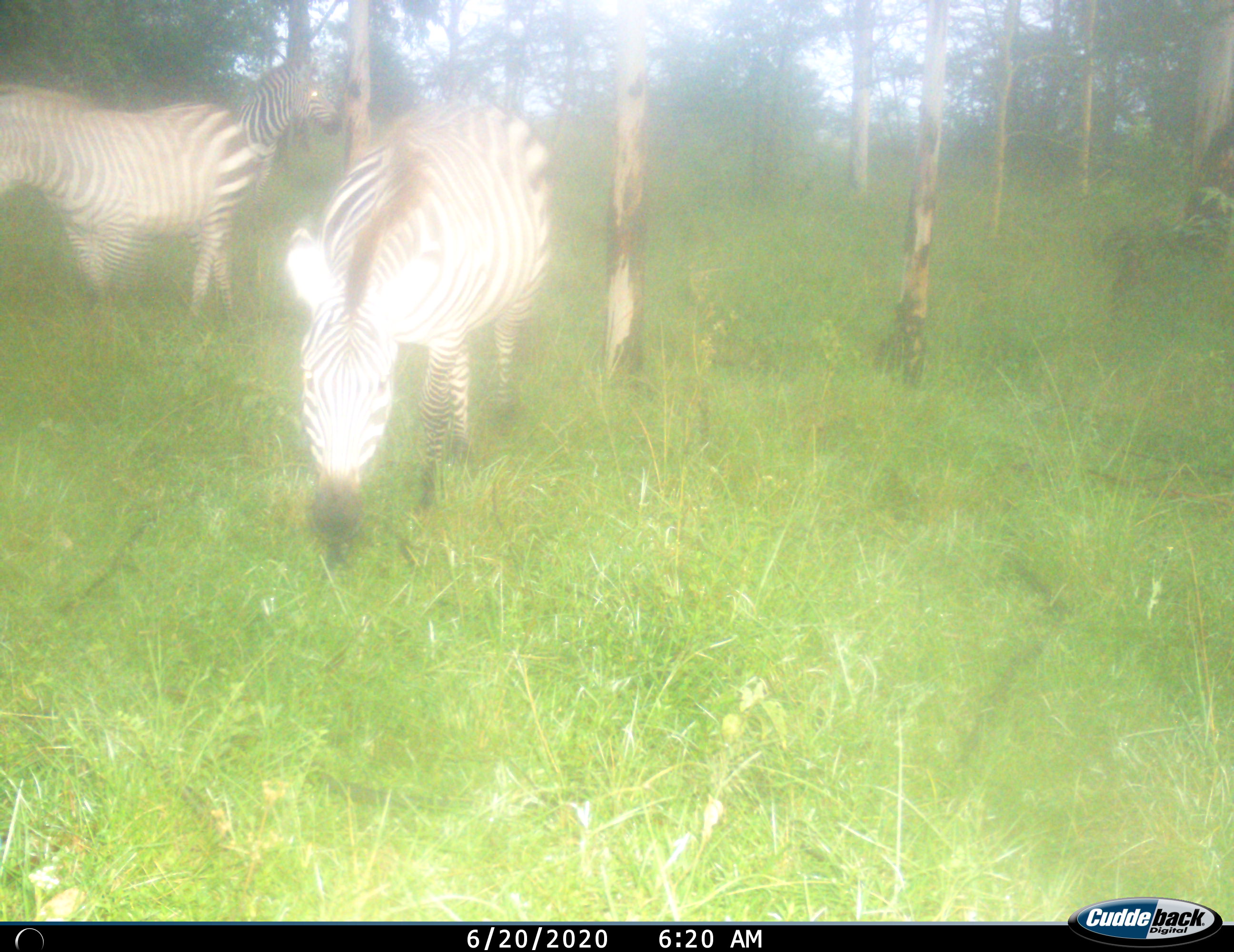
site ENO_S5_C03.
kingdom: Animalia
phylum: Chordata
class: Mammalia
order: Perissodactyla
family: Equidae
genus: Equus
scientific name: Equus quagga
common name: plains zebra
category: zebraplains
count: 3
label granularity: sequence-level